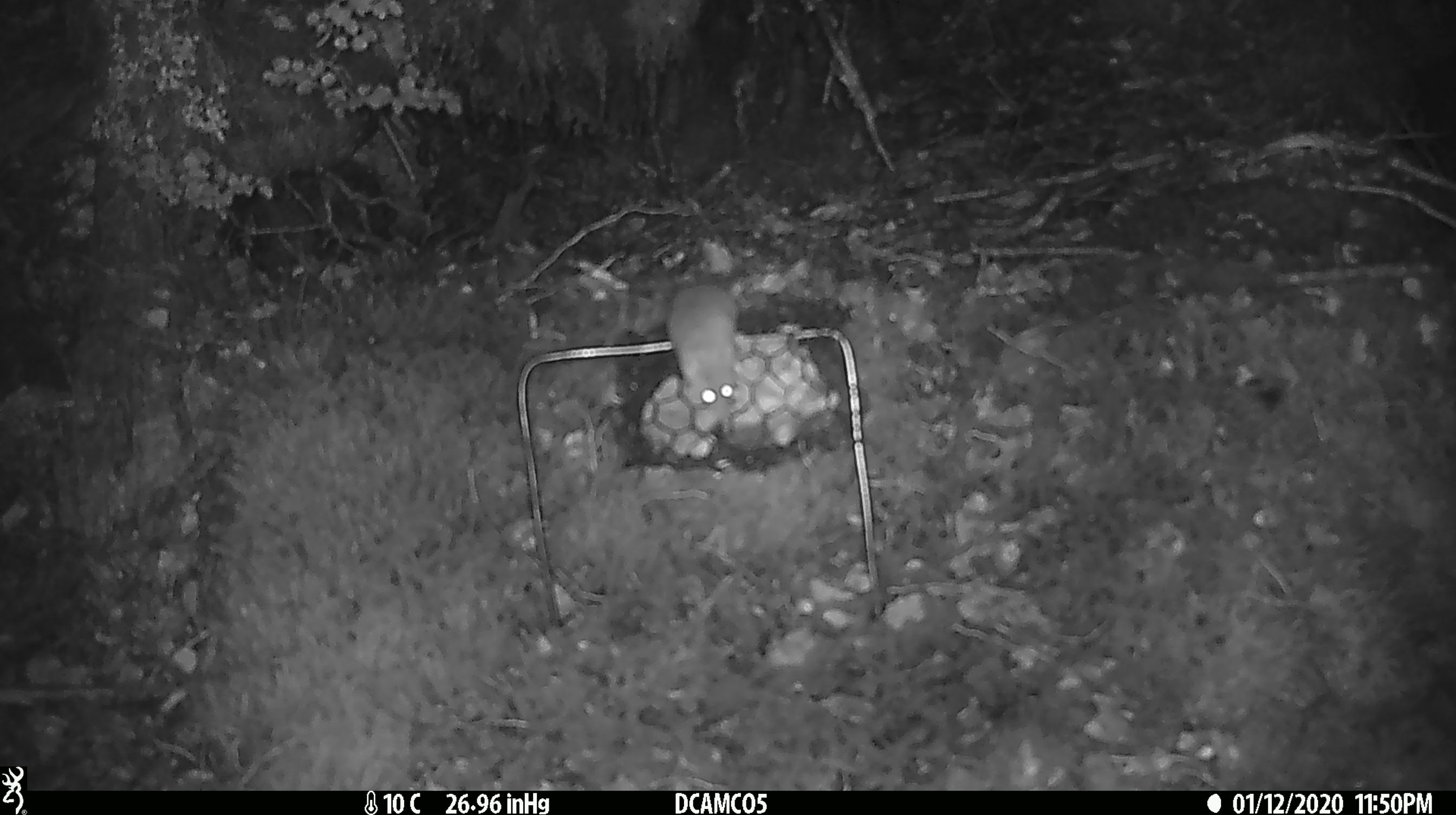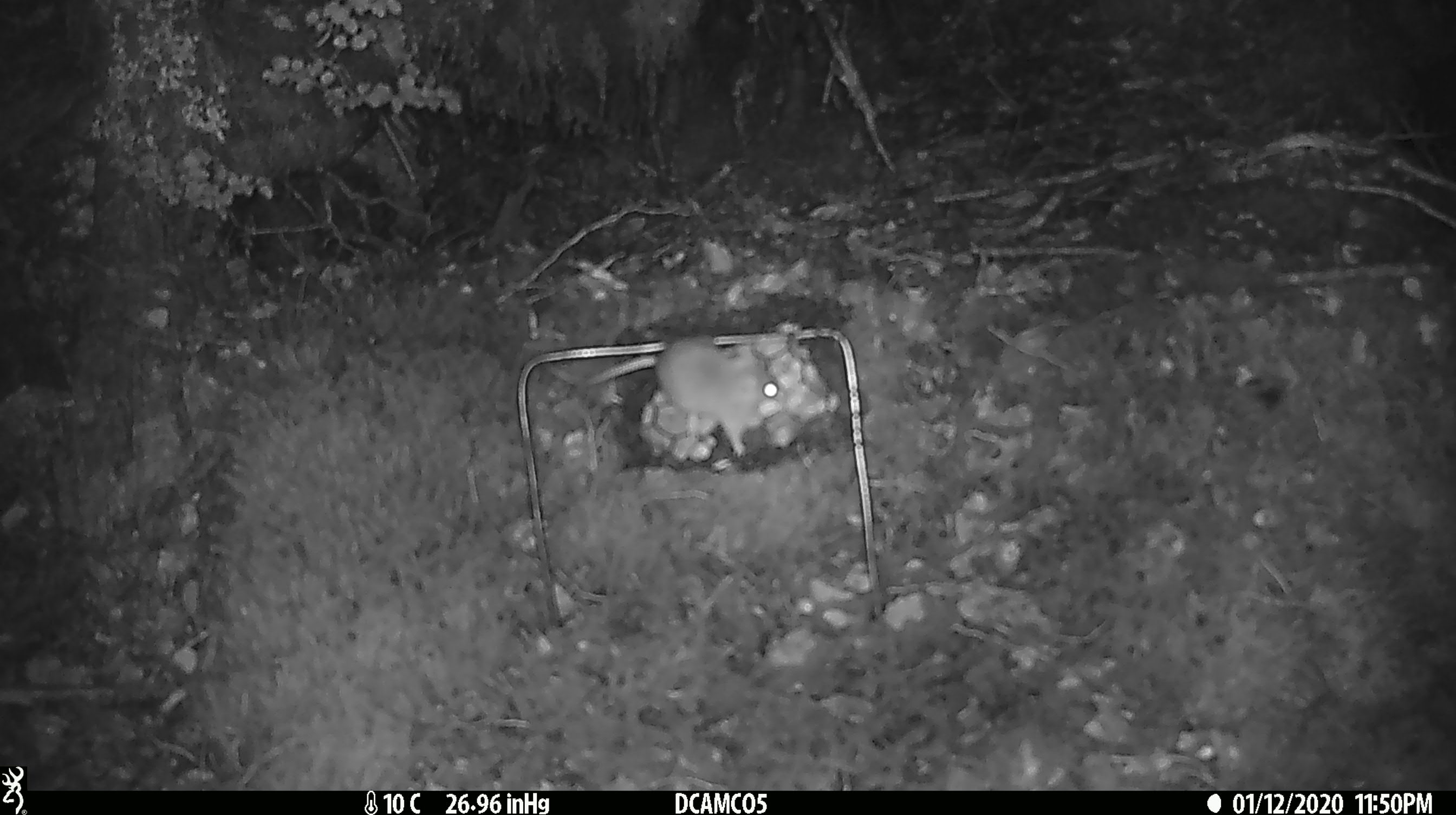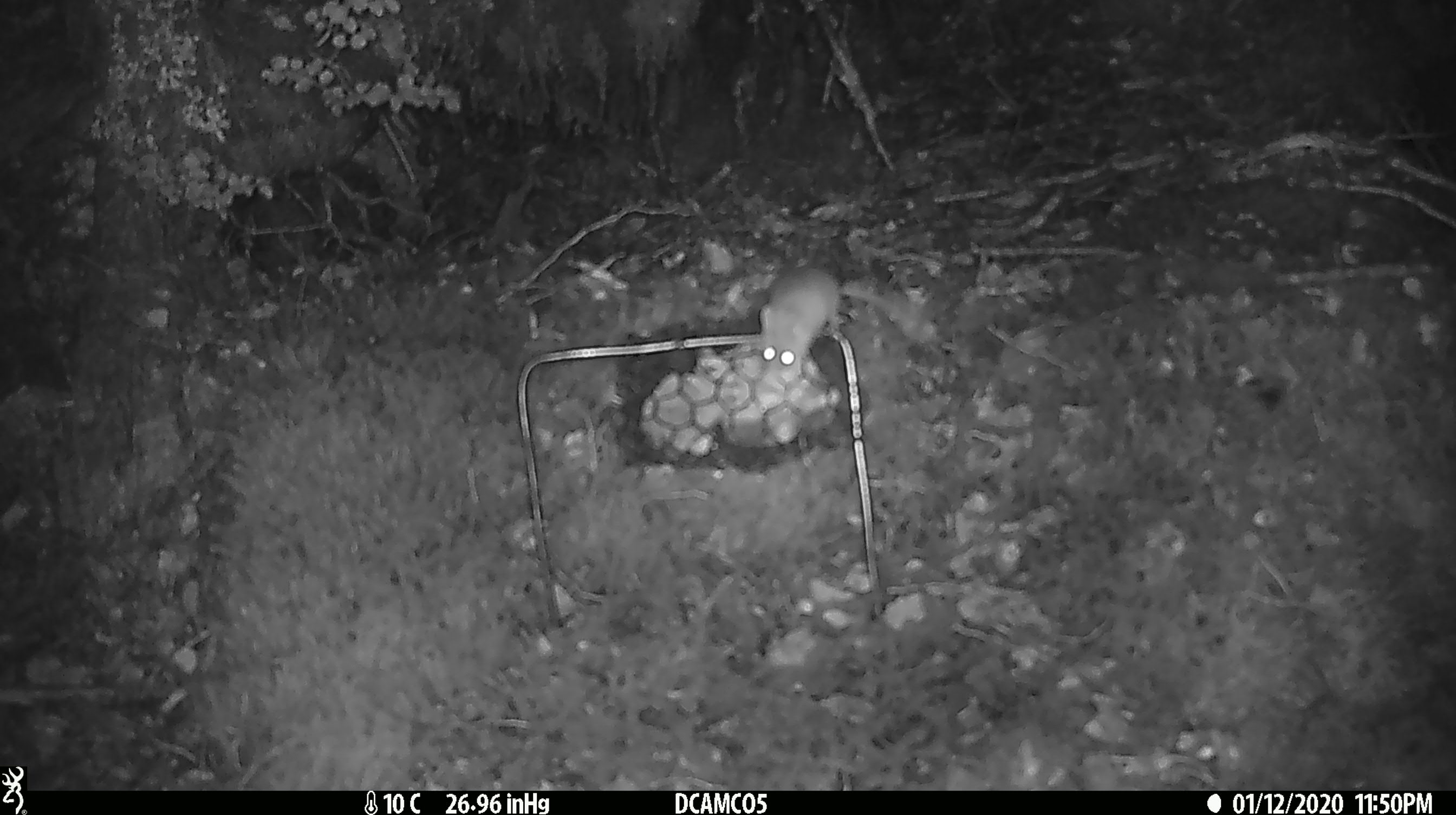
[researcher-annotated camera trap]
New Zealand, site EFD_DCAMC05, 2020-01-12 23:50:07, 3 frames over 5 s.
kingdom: Animalia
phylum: Chordata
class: Mammalia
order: Rodentia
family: Muridae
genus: Mus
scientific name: Mus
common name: mouse